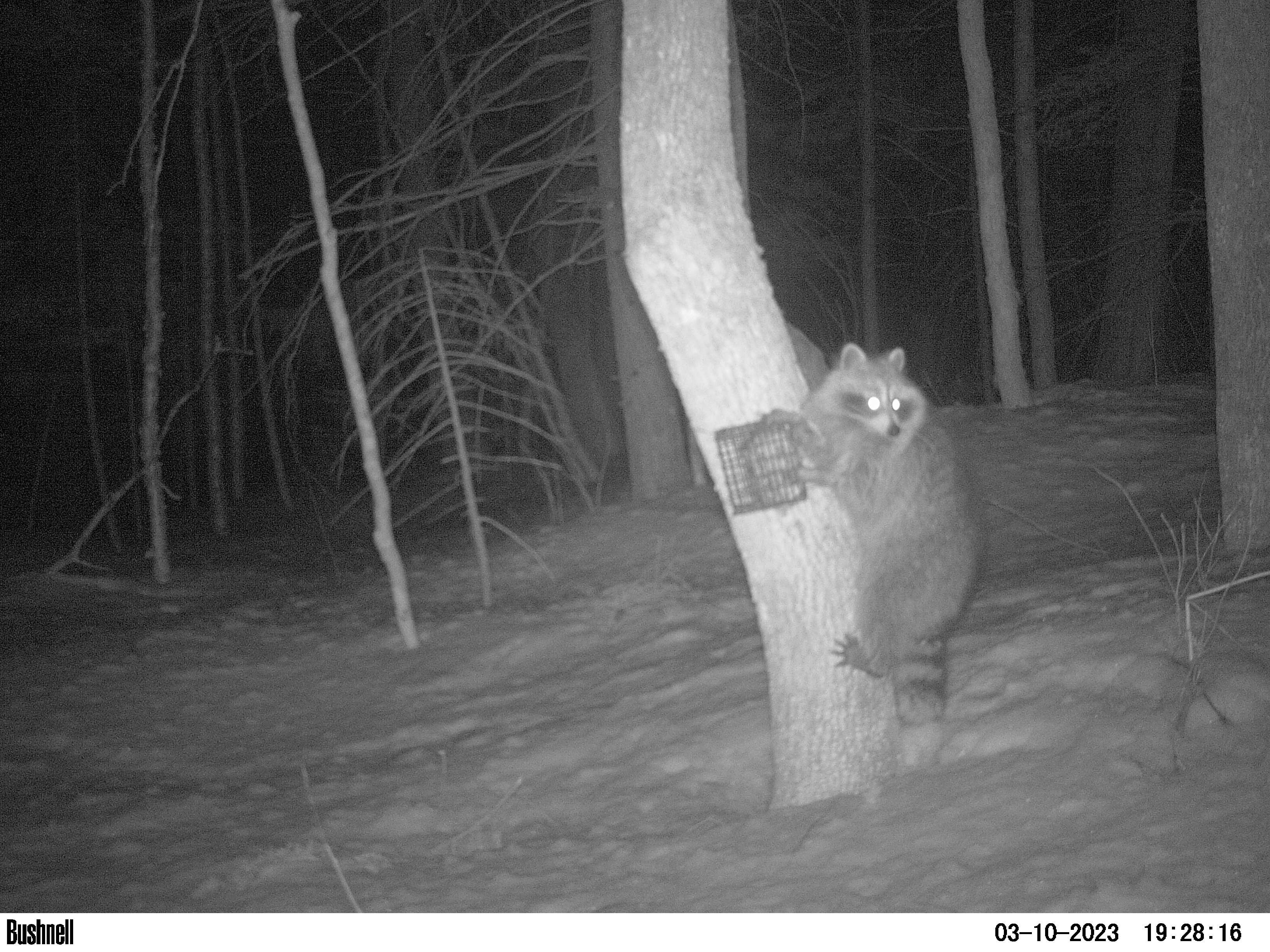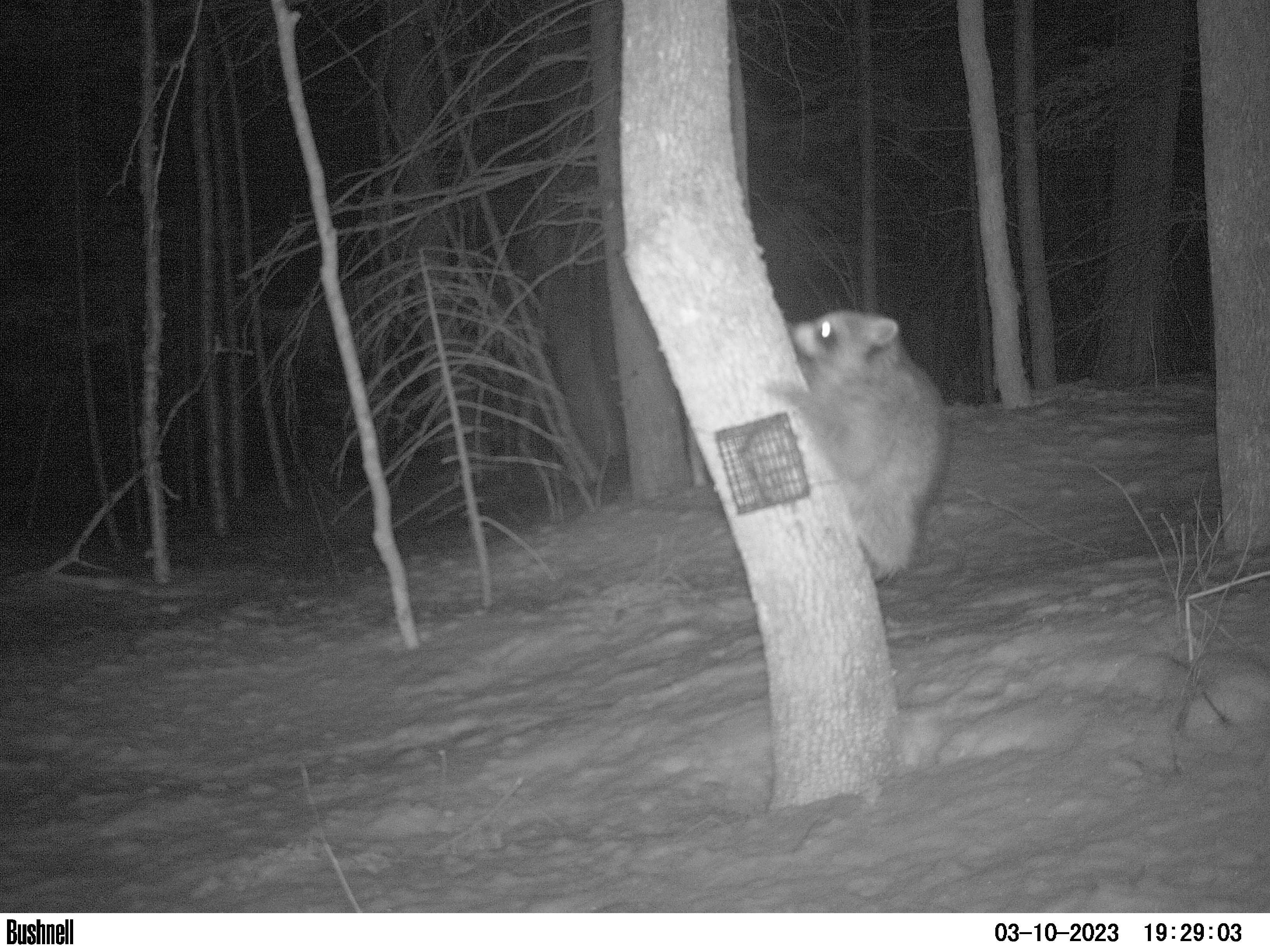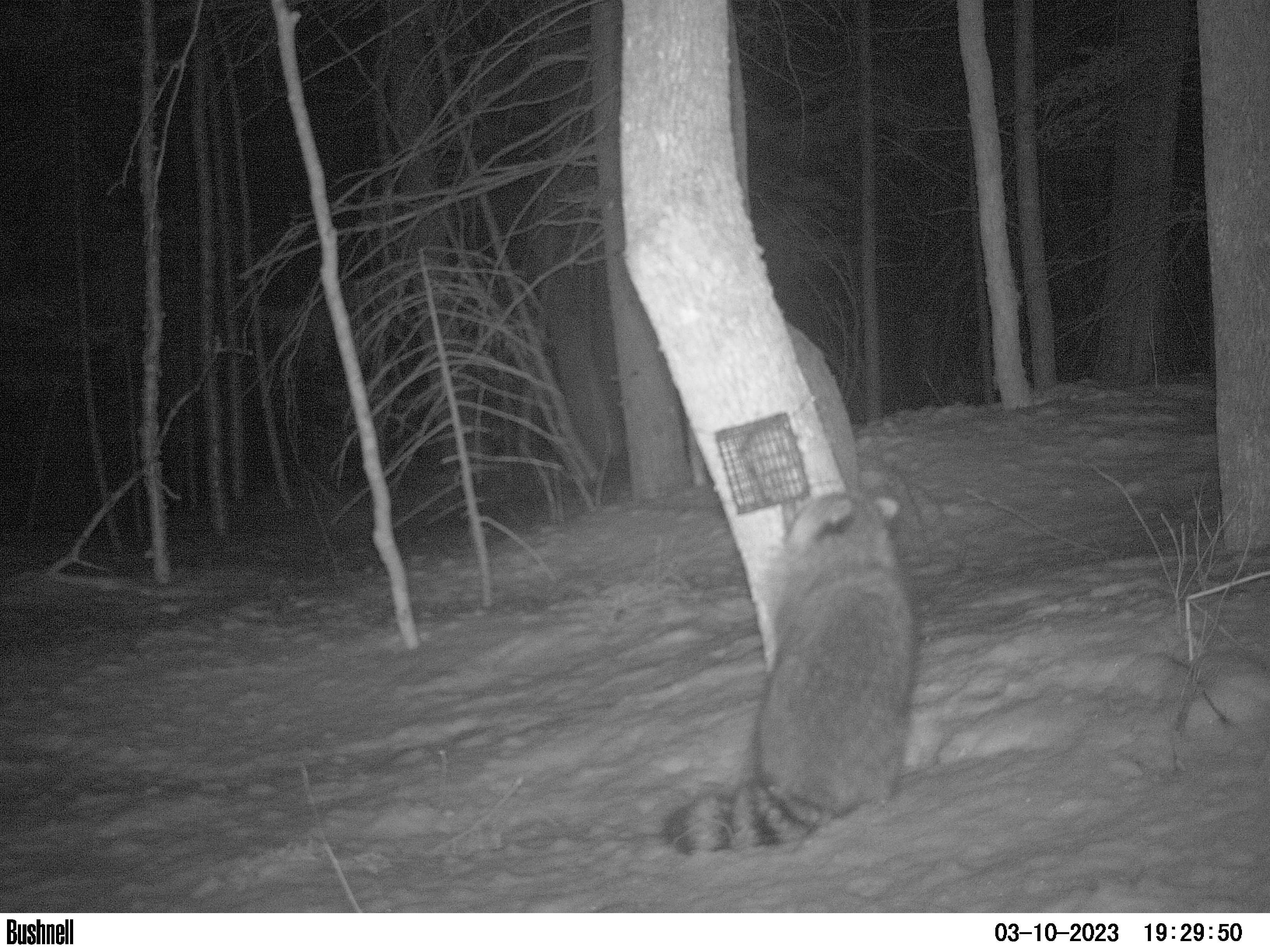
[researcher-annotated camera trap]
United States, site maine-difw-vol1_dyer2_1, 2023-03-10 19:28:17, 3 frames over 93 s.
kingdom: Animalia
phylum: Chordata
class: Mammalia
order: Carnivora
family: Procyonidae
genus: Procyon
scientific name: Procyon lotor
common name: raccoon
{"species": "raccoon (Procyon lotor)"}